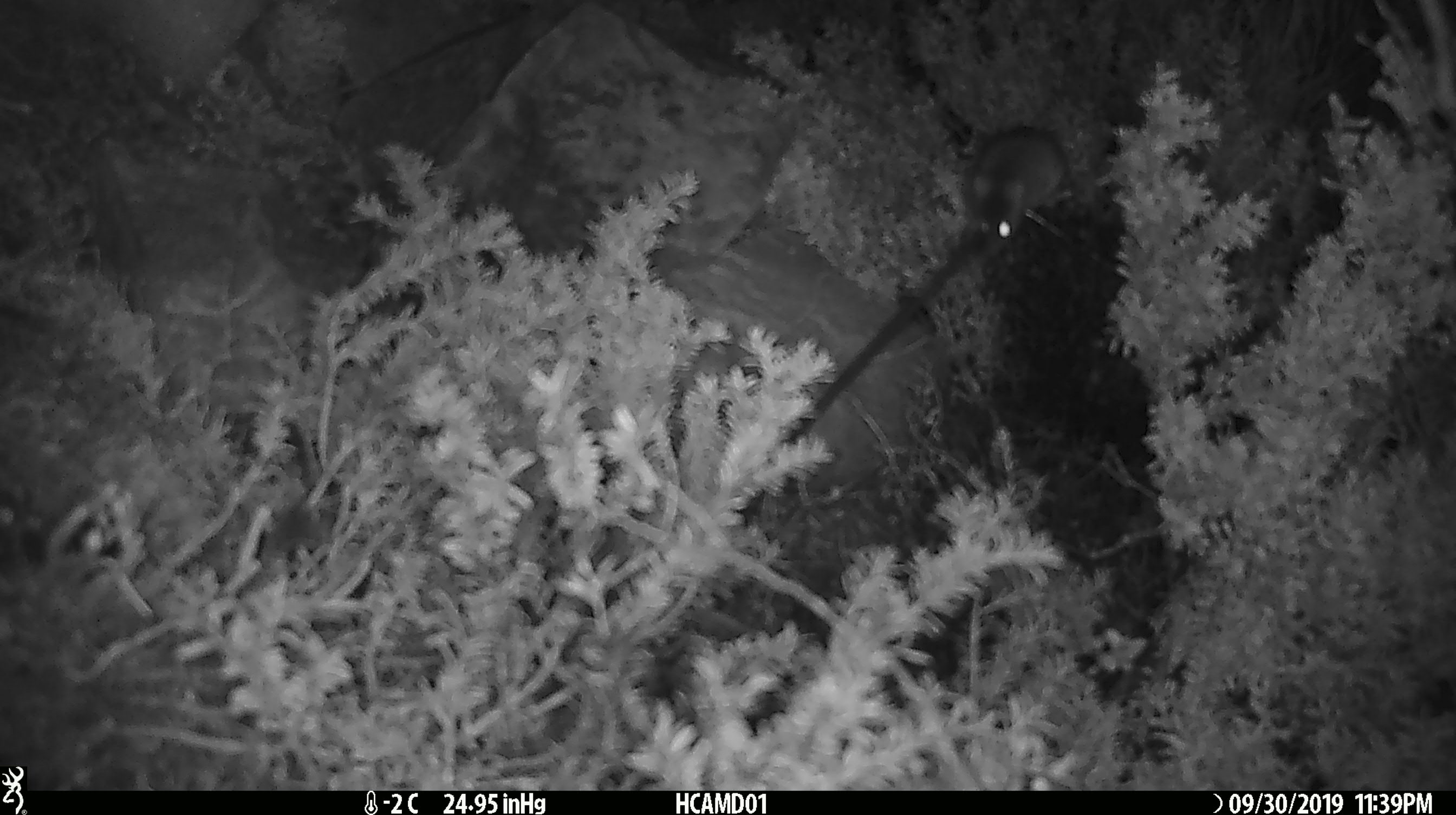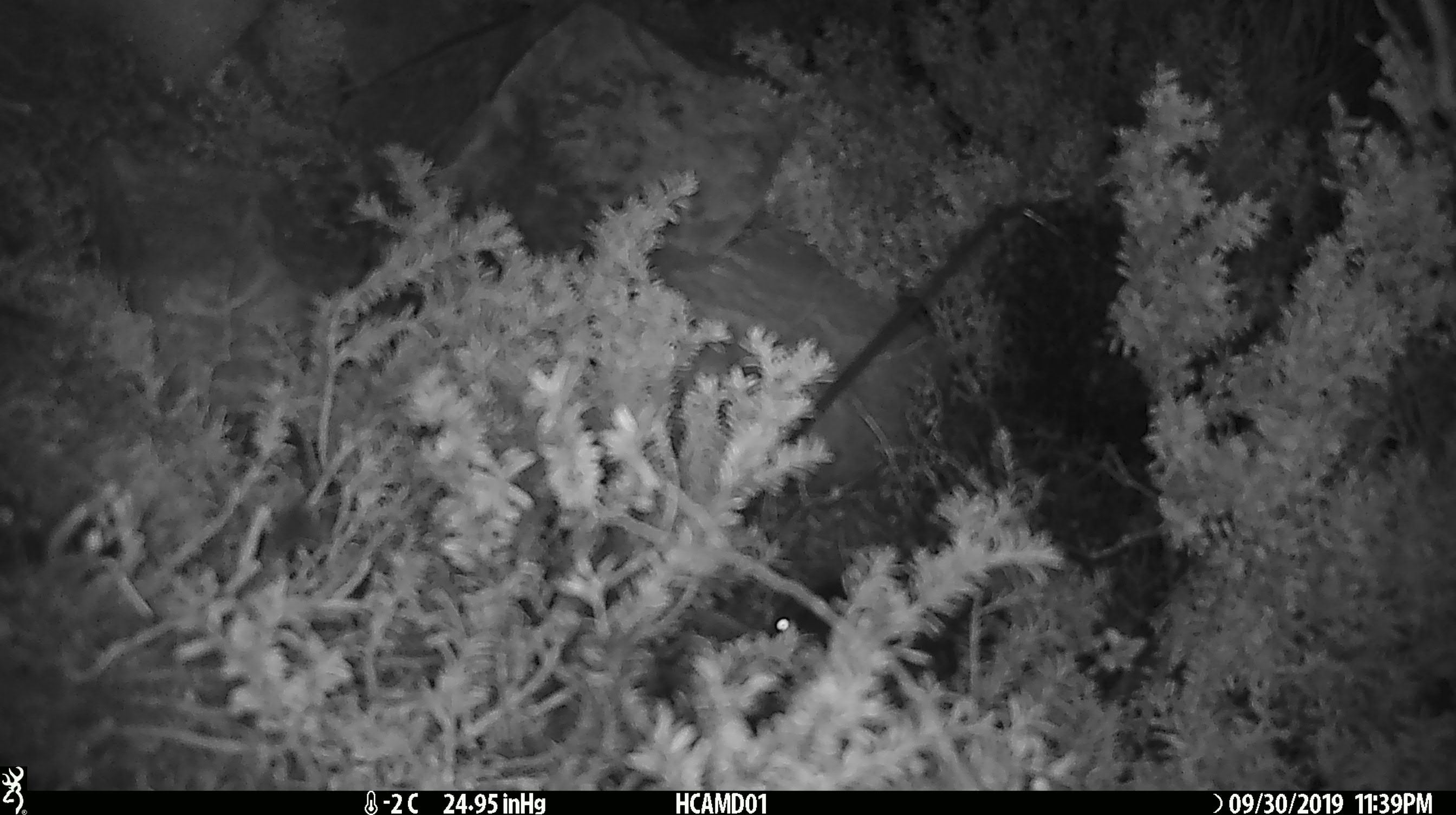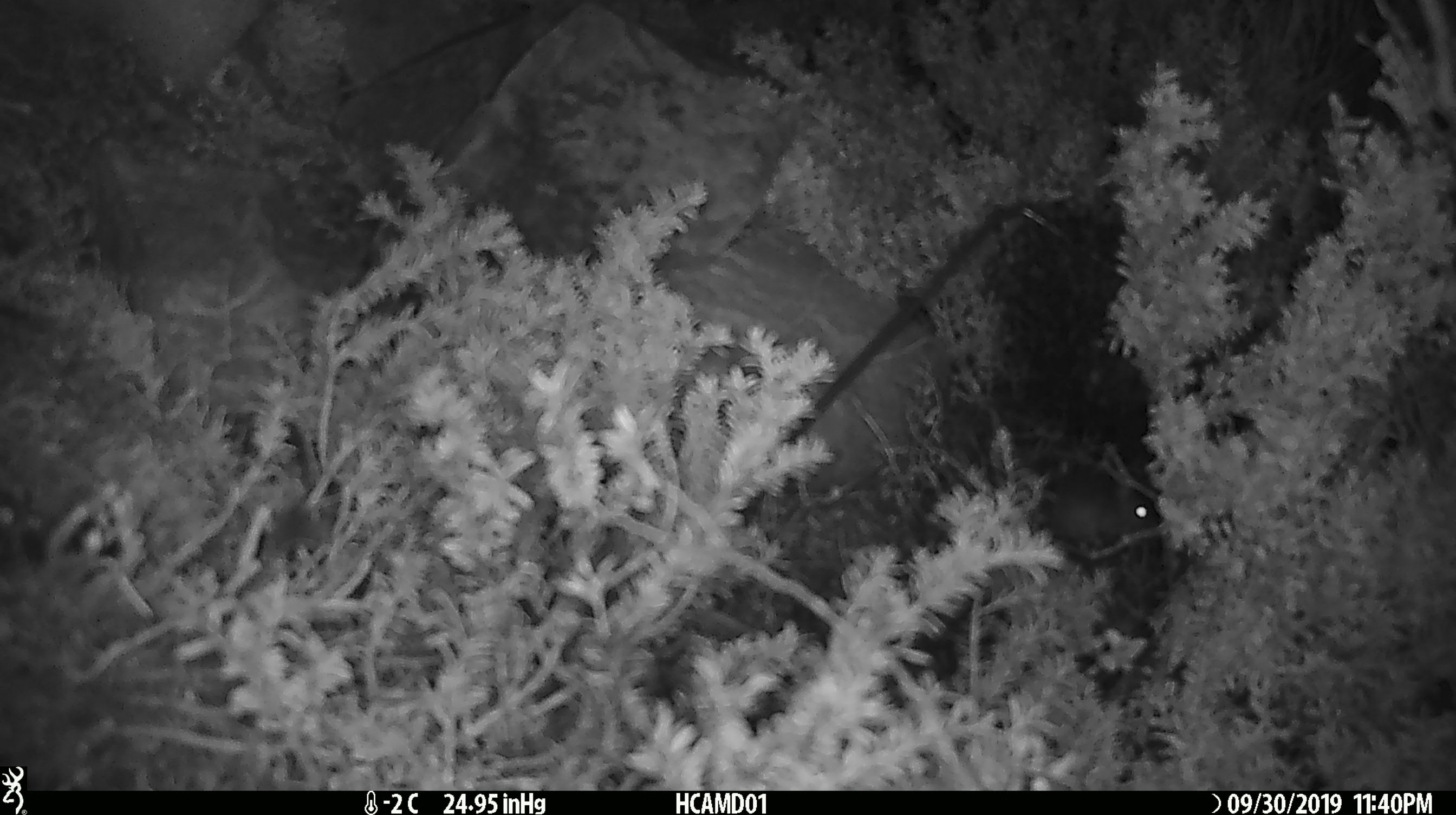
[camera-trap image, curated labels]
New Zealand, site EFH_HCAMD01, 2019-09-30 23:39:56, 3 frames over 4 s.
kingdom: Animalia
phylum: Chordata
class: Mammalia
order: Rodentia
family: Muridae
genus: Mus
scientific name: Mus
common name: mouse